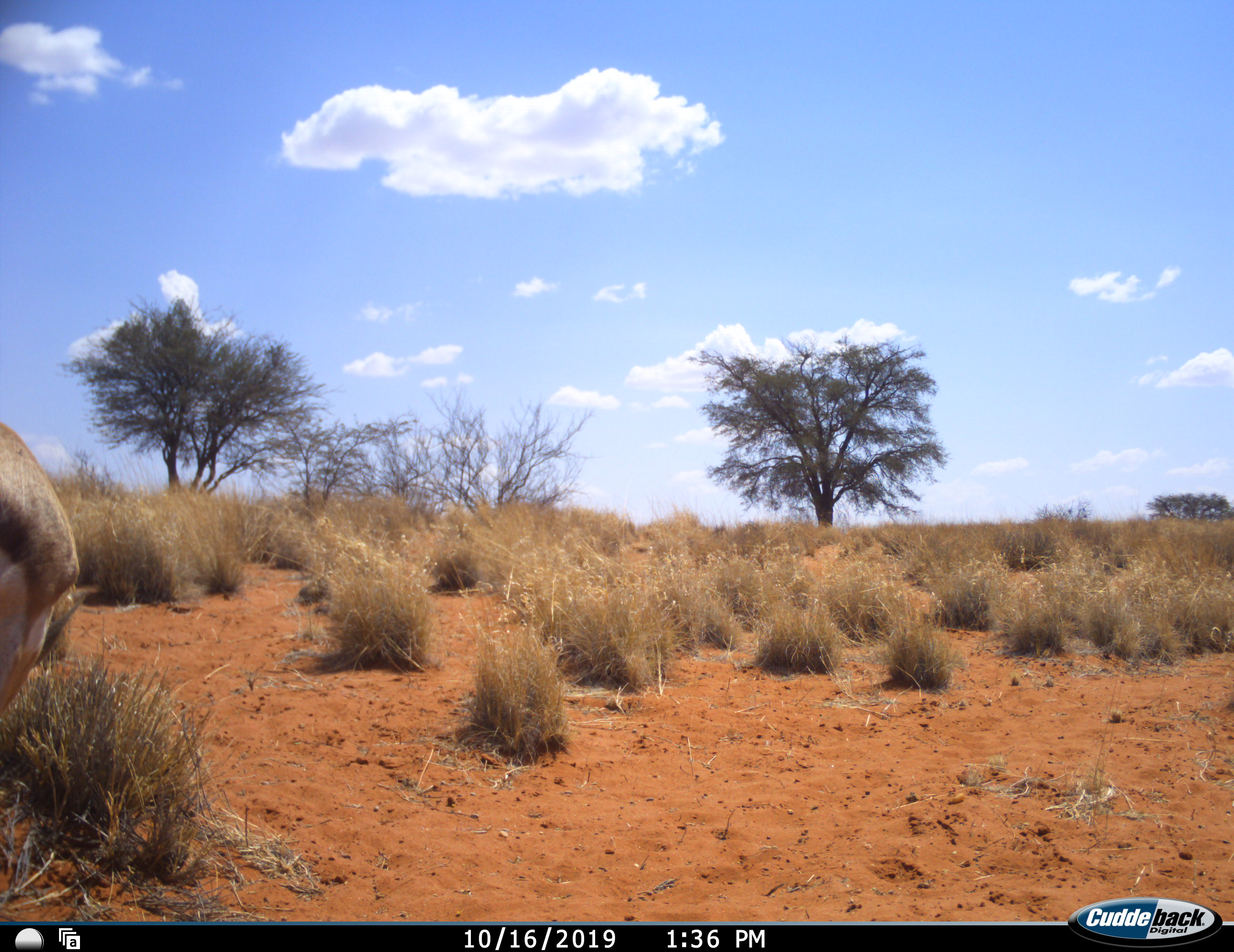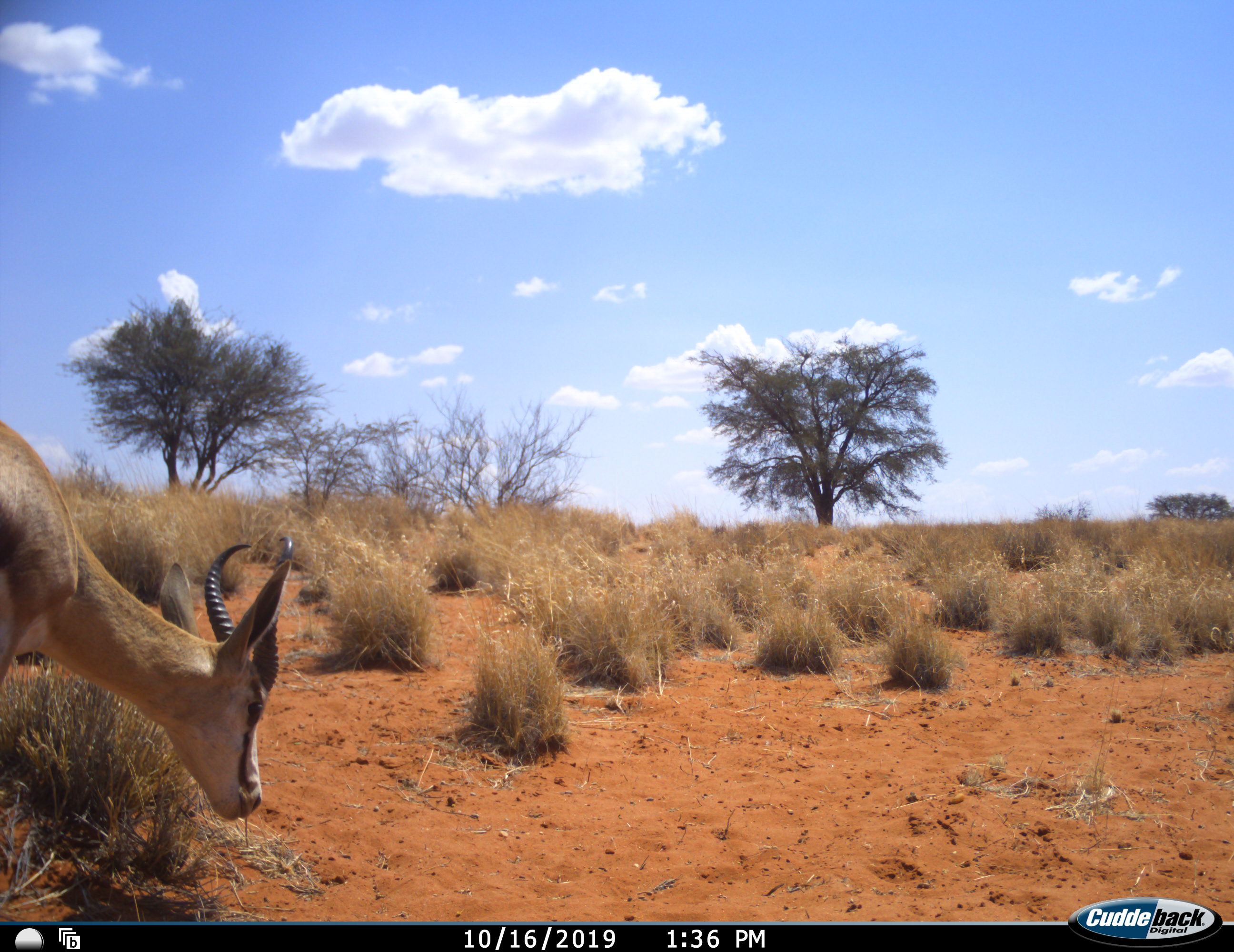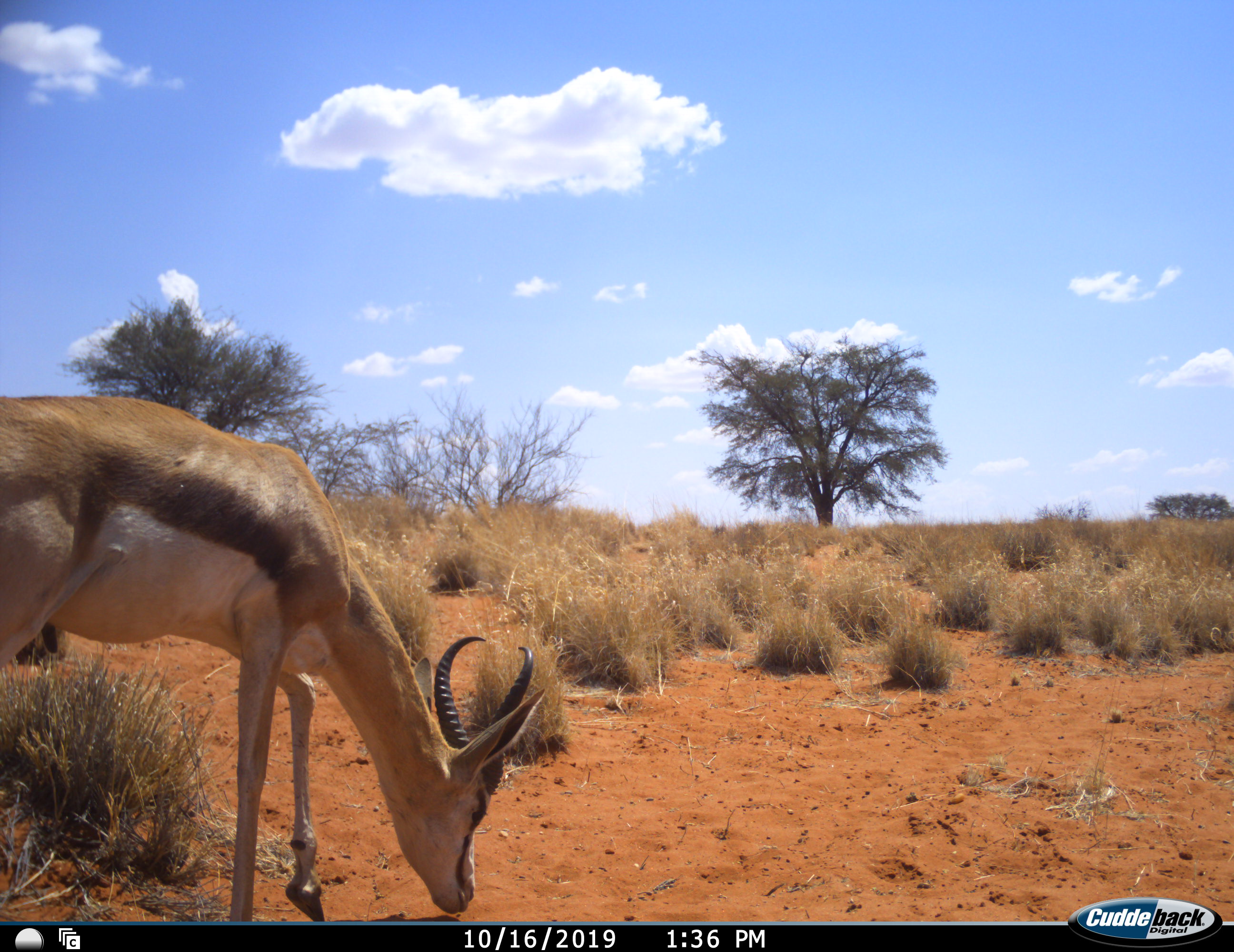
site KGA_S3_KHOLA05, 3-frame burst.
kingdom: Animalia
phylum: Chordata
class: Mammalia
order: Artiodactyla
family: Bovidae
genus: Antidorcas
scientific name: Antidorcas marsupialis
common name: springbok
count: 1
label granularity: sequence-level